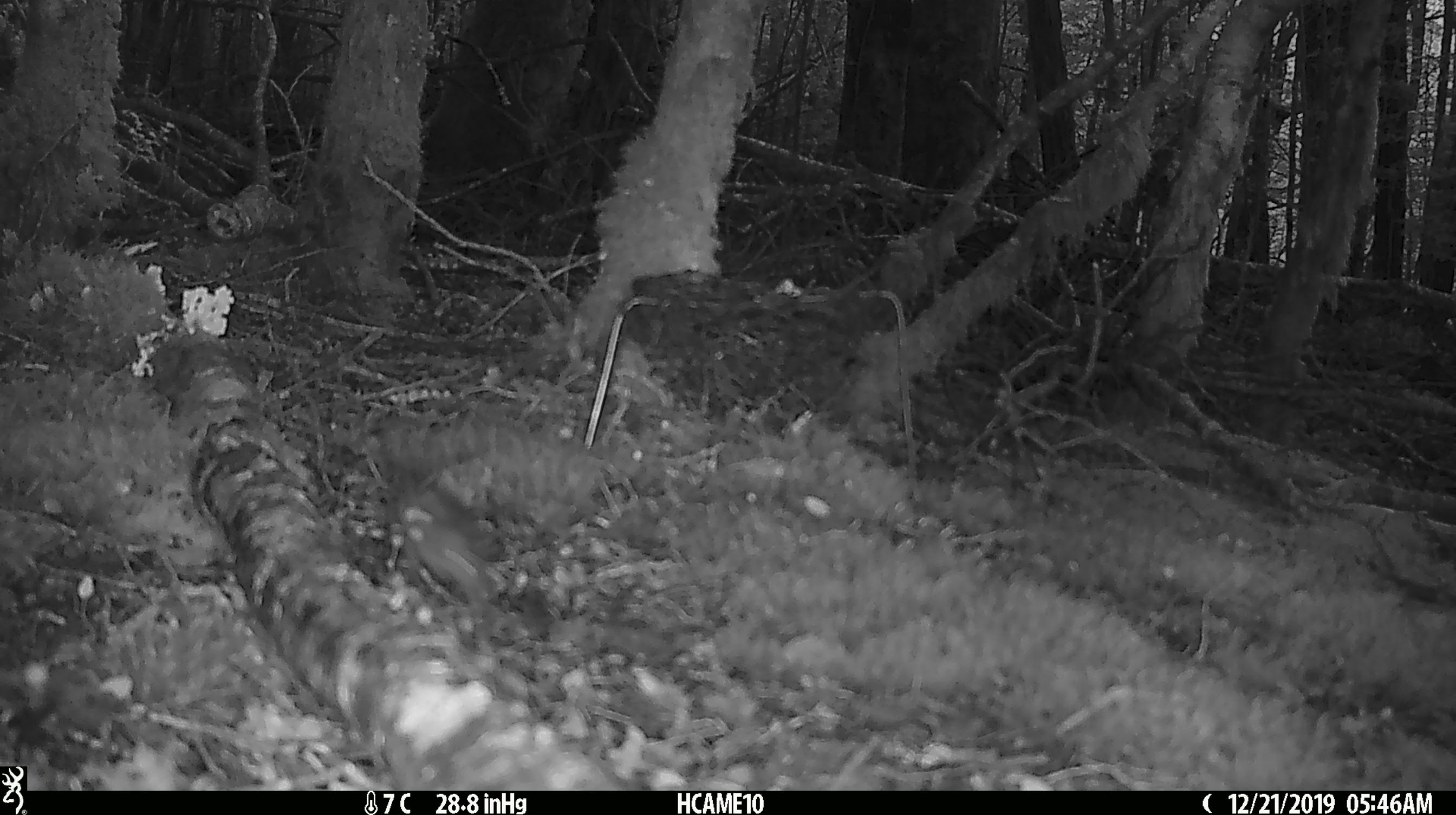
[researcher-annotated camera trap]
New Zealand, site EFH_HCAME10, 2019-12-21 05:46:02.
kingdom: Animalia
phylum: Chordata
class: Mammalia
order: Rodentia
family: Muridae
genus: Mus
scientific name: Mus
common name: mouse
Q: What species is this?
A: Mouse (Mus).